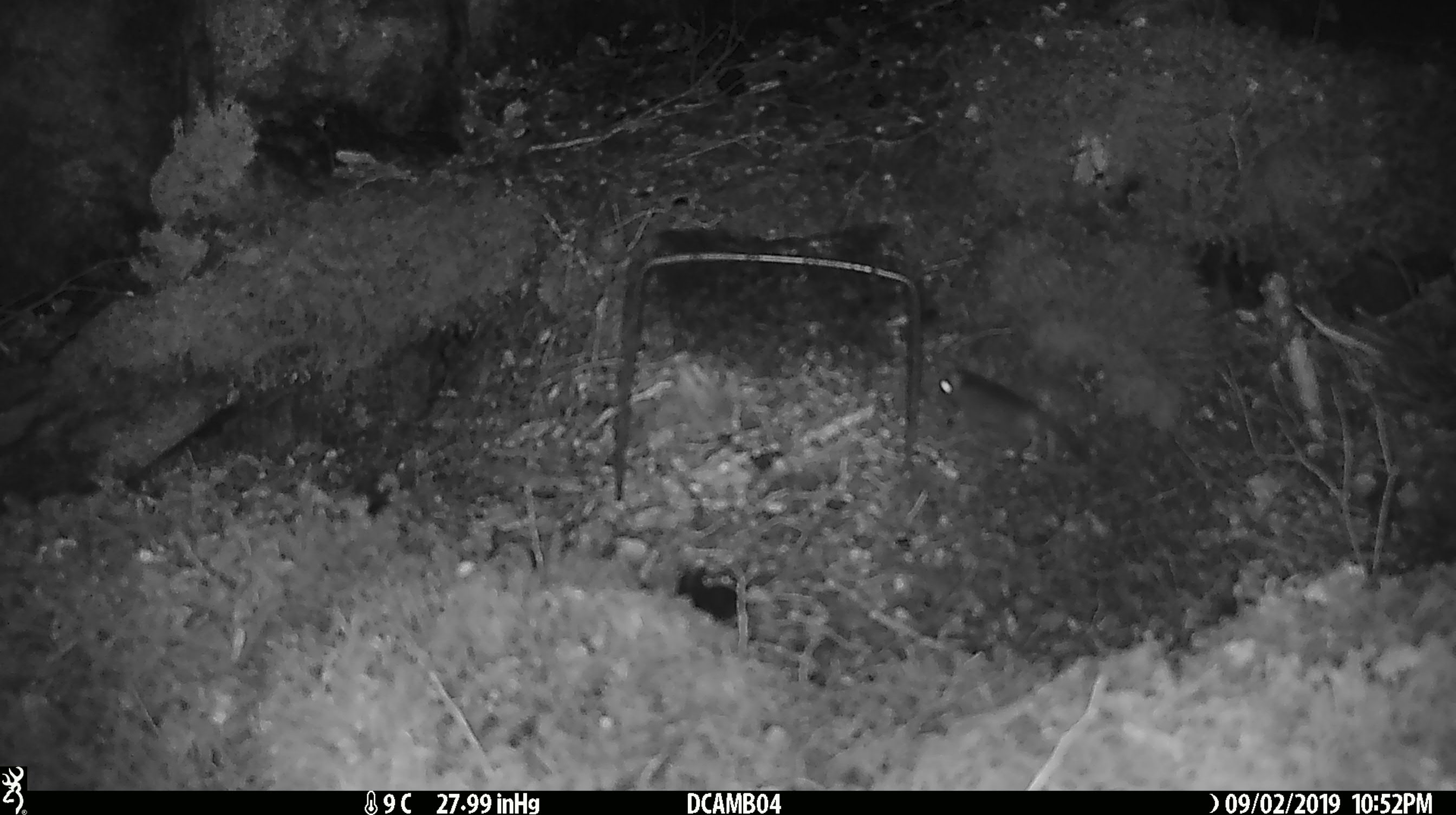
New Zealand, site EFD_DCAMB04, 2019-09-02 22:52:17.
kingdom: Animalia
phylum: Chordata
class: Mammalia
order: Rodentia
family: Muridae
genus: Mus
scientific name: Mus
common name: mouse